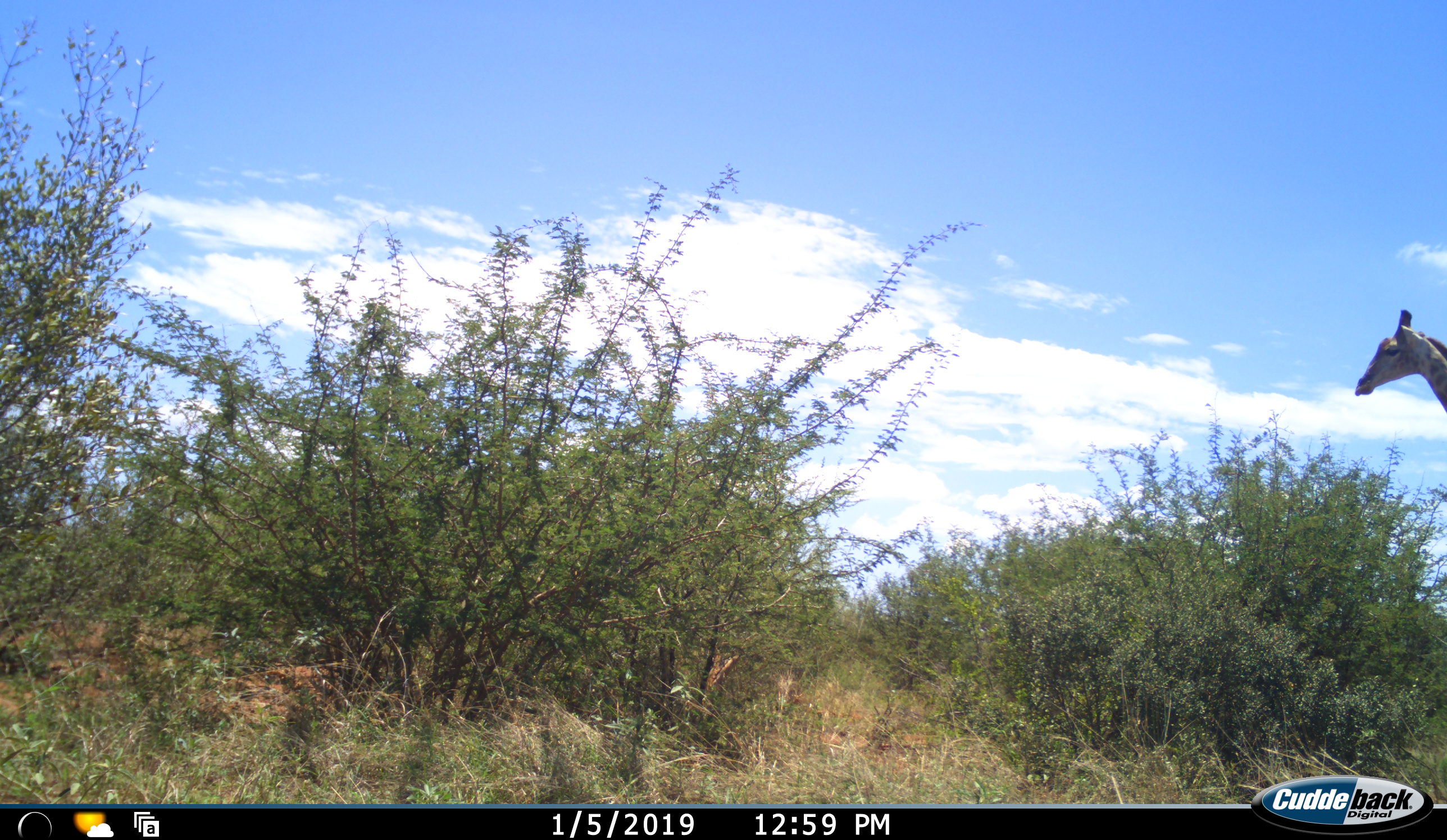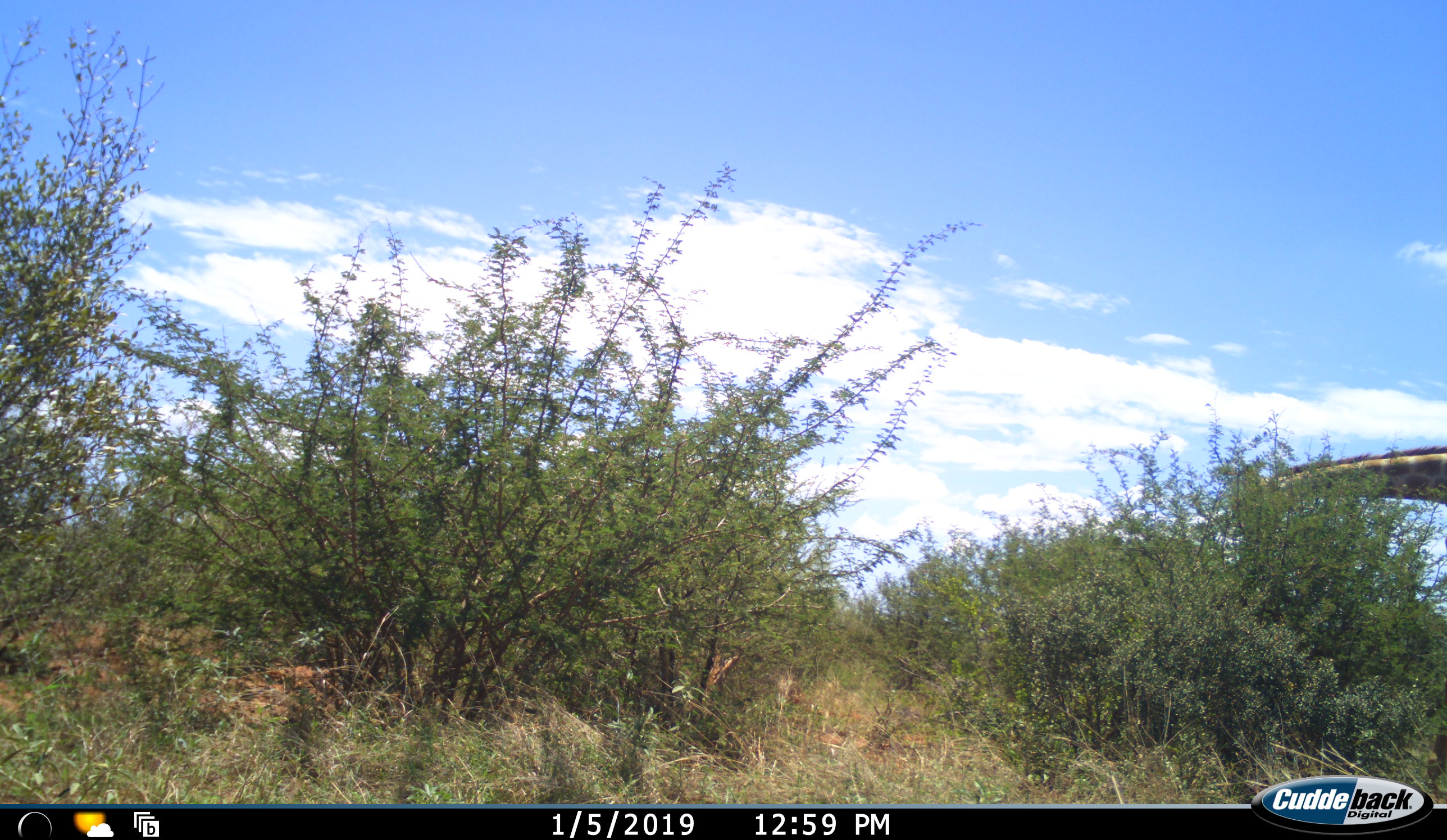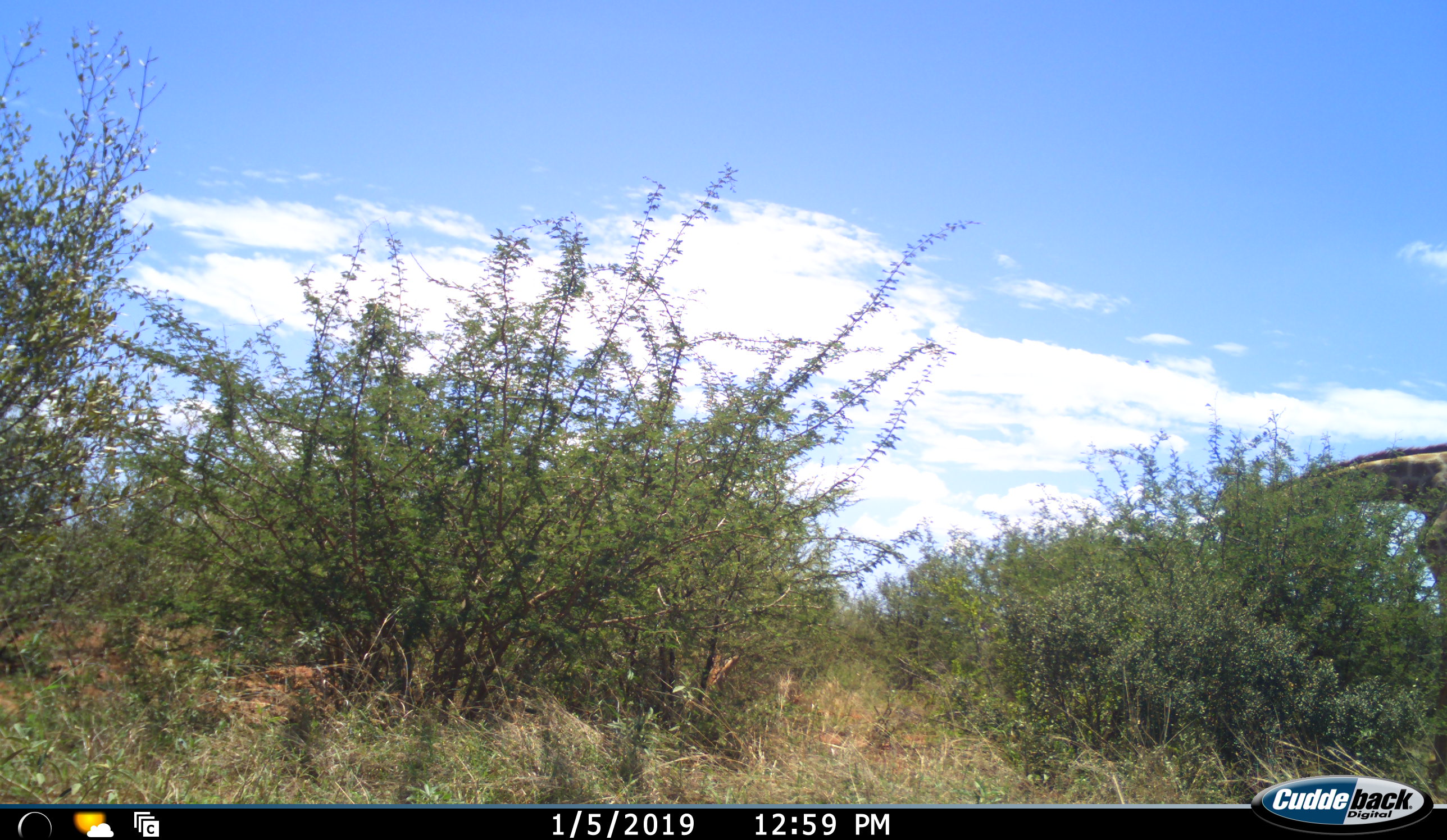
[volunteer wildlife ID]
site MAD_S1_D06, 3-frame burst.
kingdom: Animalia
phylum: Chordata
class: Mammalia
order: Artiodactyla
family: Giraffidae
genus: Giraffa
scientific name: Giraffa camelopardalis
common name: giraffe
Giraffe (Giraffa camelopardalis), count 1. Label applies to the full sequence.